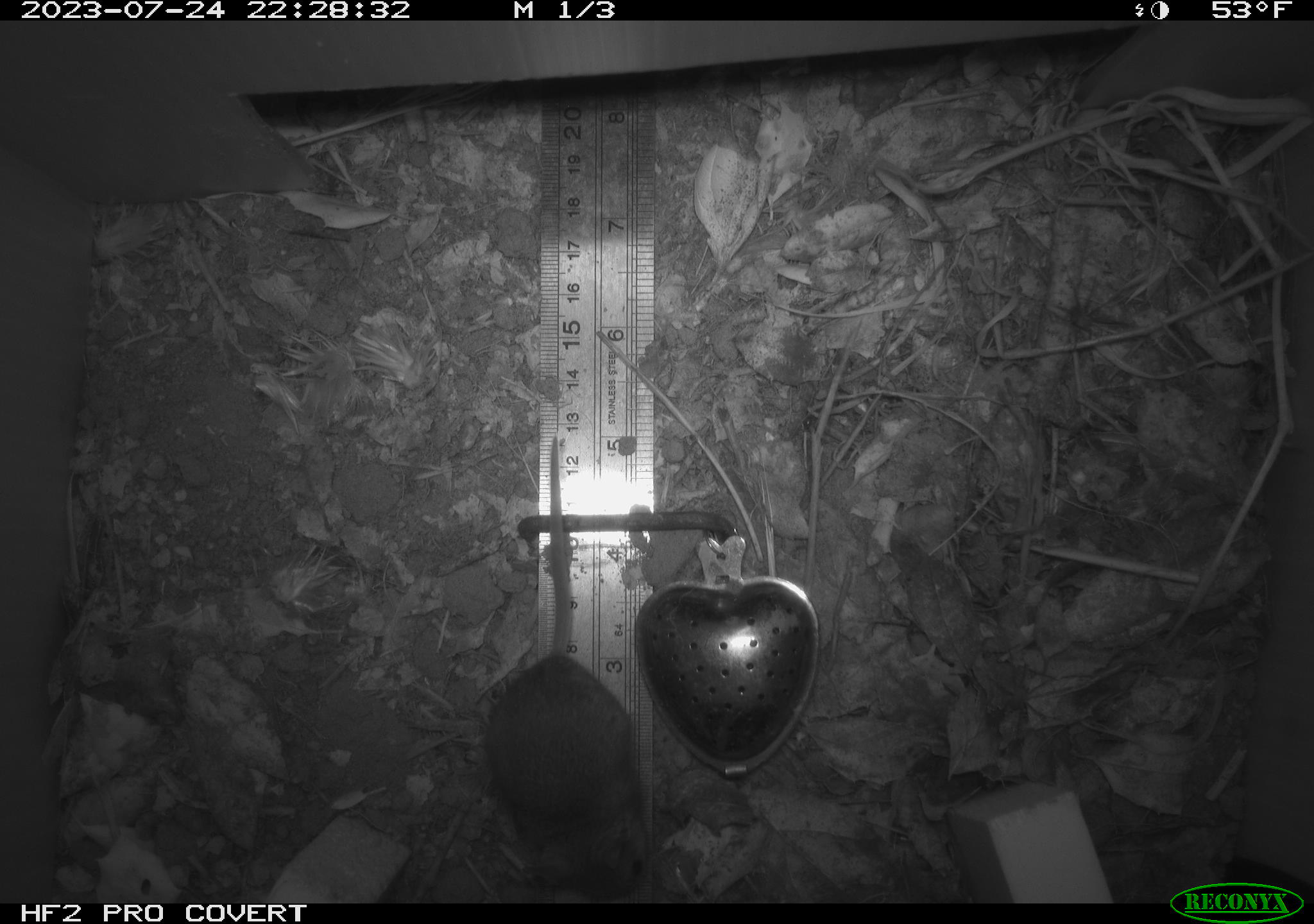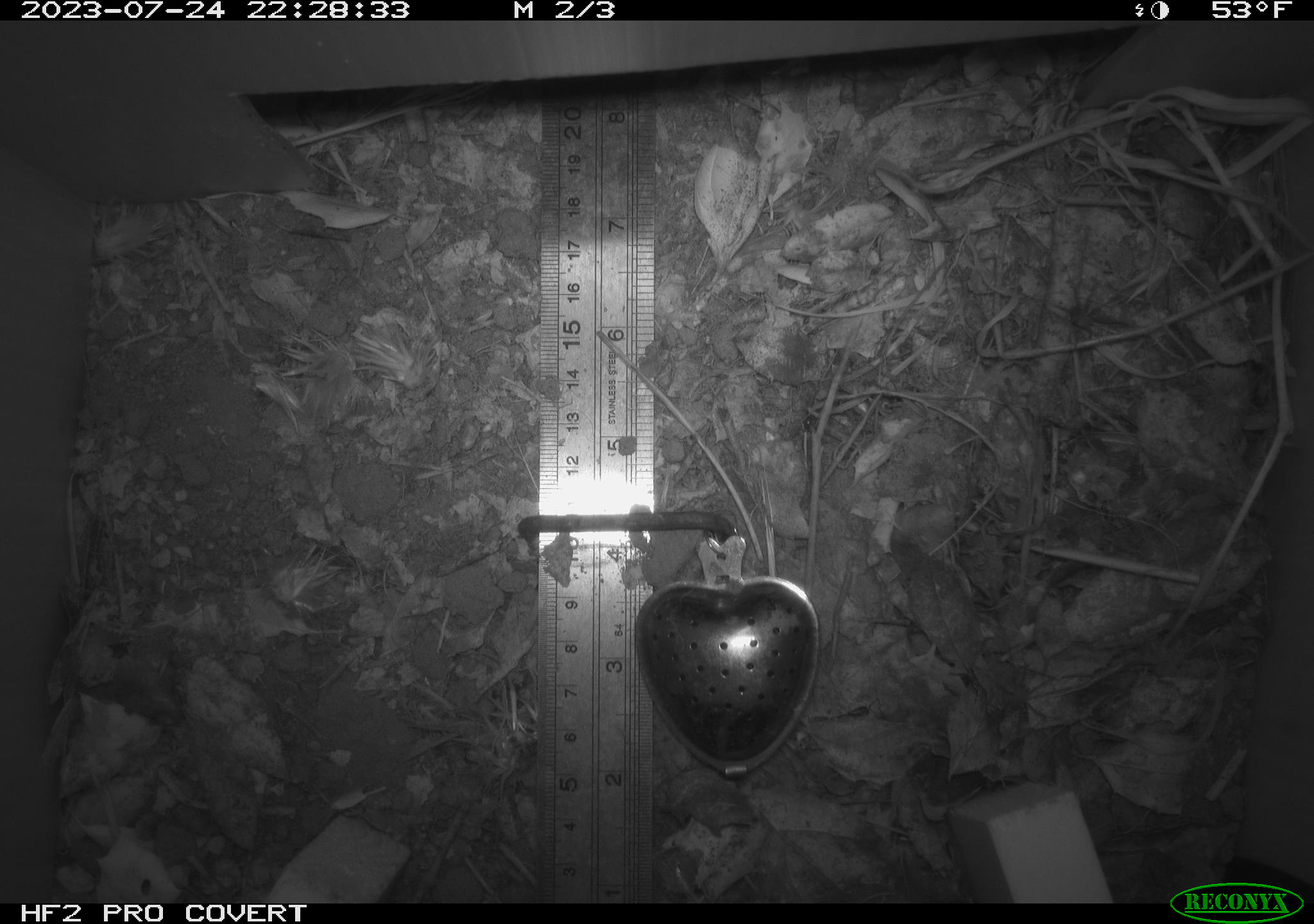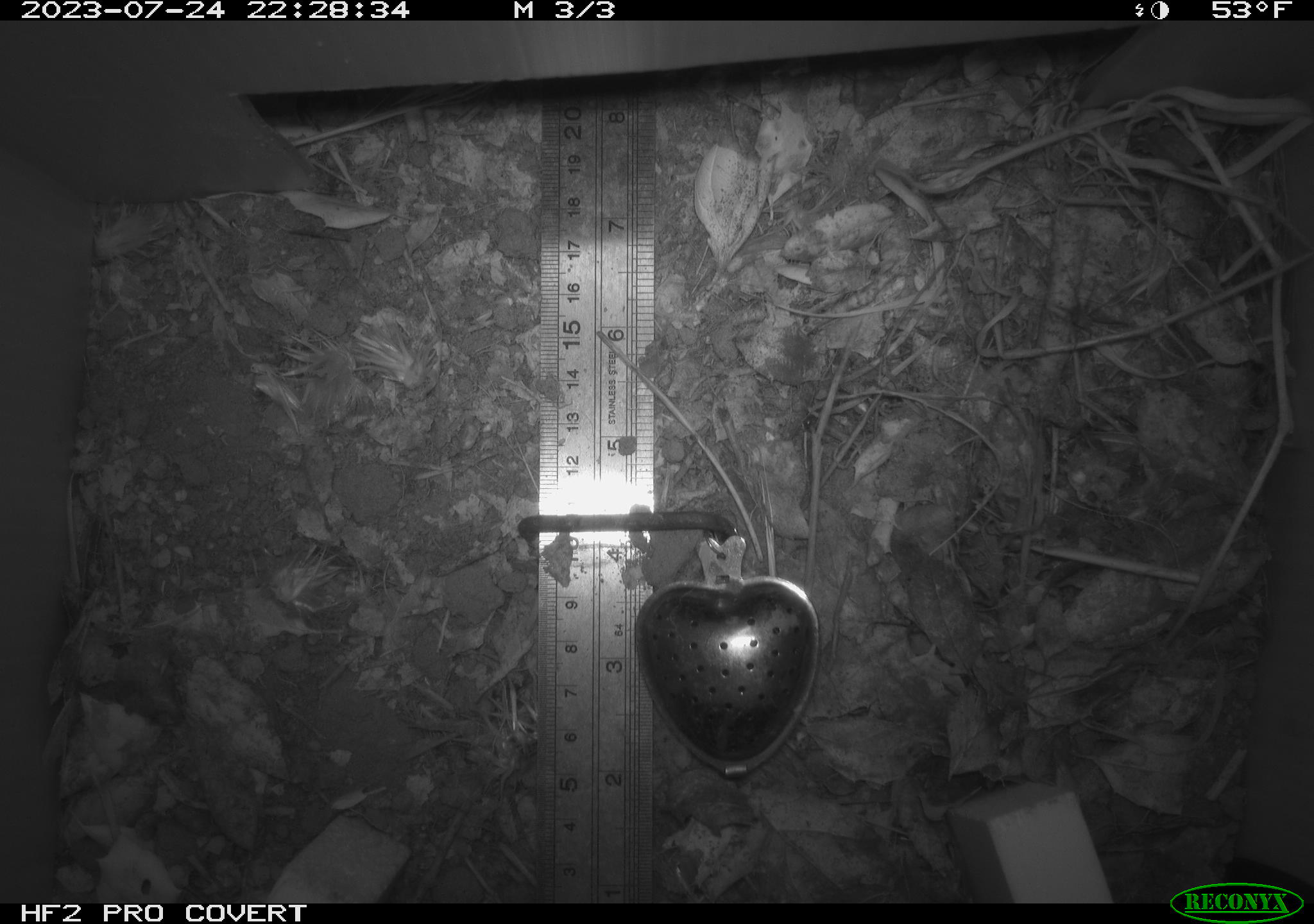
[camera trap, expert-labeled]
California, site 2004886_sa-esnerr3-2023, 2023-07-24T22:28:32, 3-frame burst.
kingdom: Animalia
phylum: Chordata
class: Mammalia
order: Rodentia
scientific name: Rodentia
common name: mouse species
Mouse species (Rodentia).